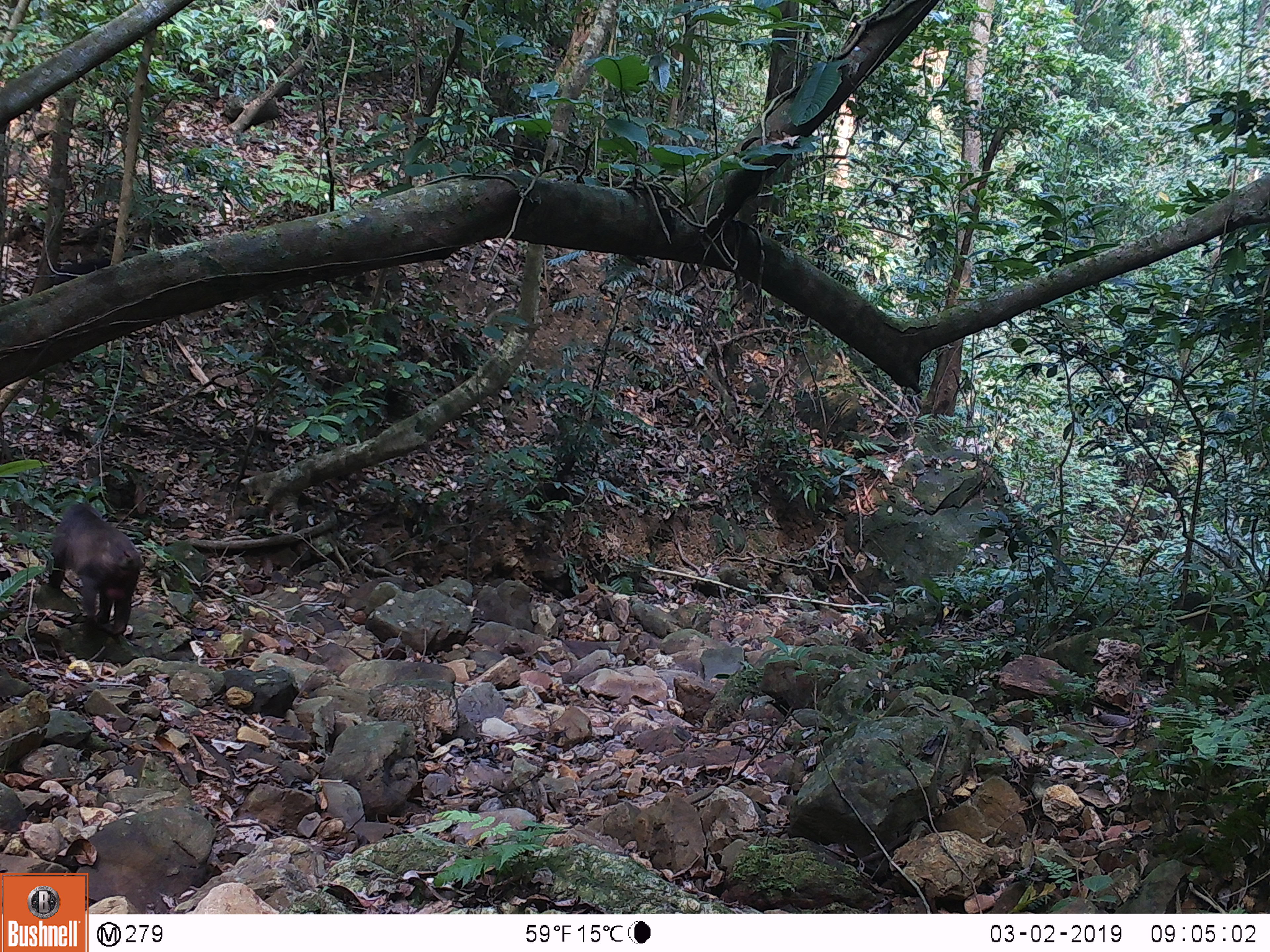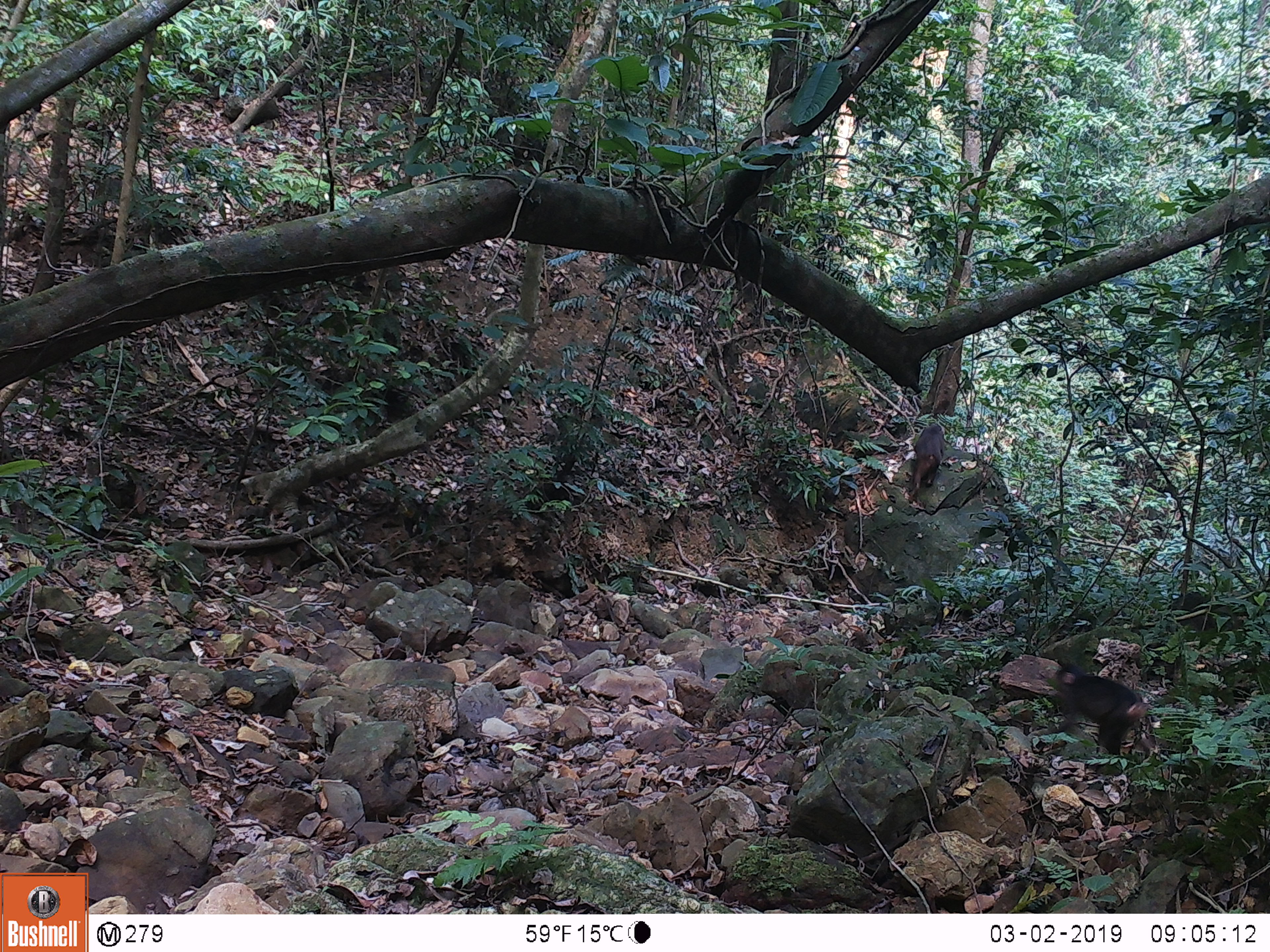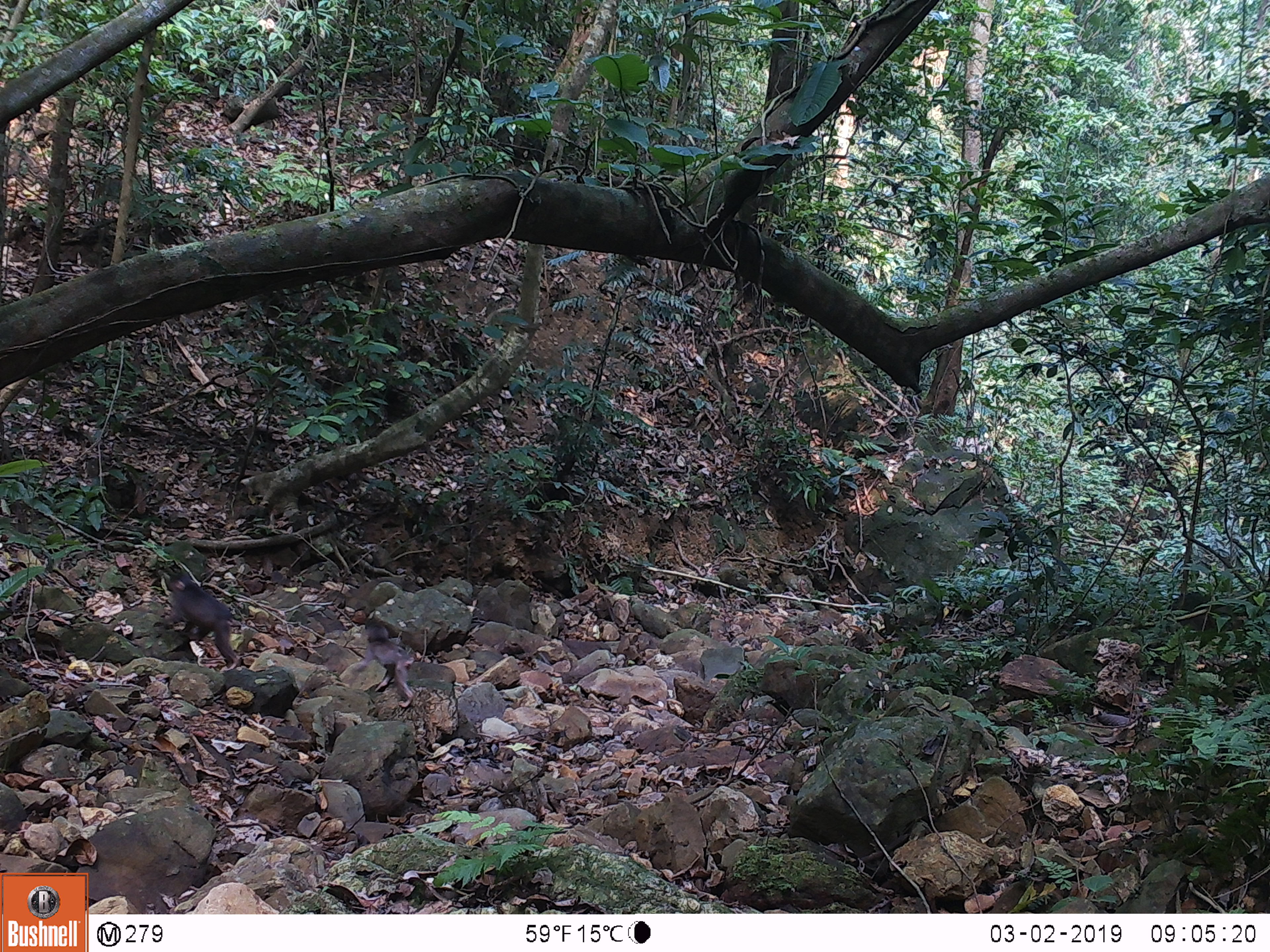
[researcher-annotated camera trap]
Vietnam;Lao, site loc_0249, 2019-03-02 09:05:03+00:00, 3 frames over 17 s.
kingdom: Animalia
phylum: Chordata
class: Mammalia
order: Primates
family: Cercopithecidae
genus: Macaca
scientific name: Macaca arctoides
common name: stump-tailed macaque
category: stump tailed macaque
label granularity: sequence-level